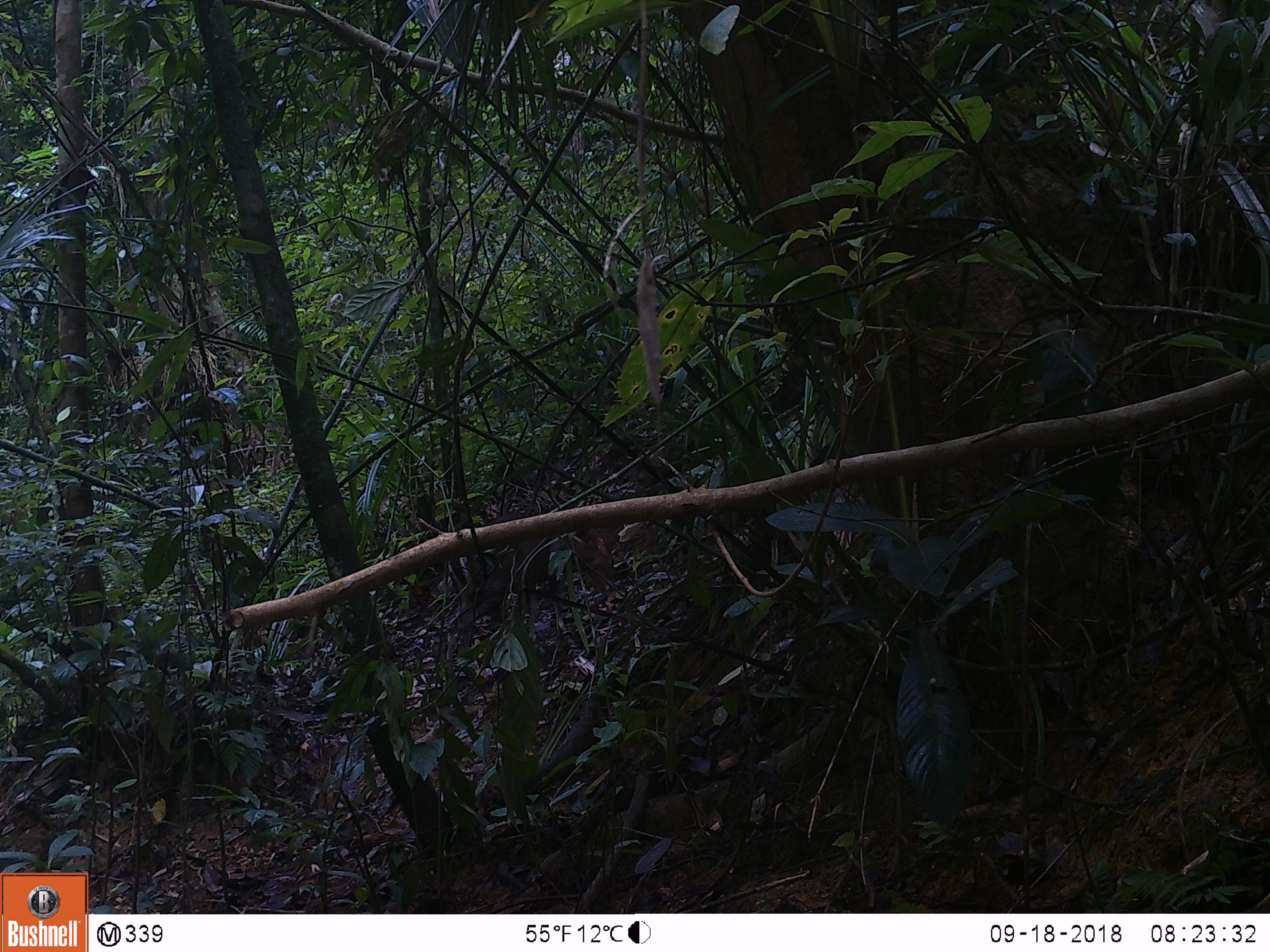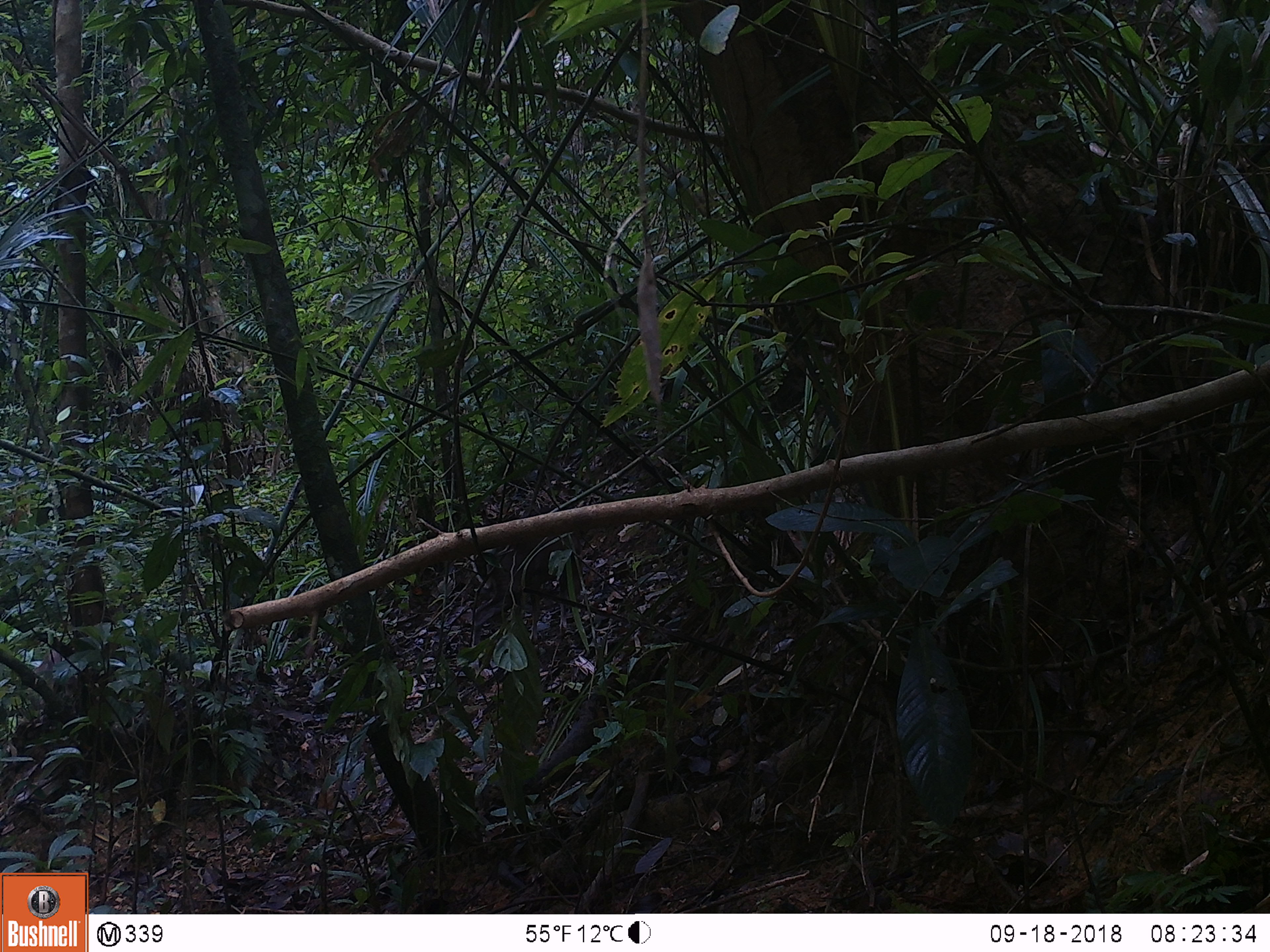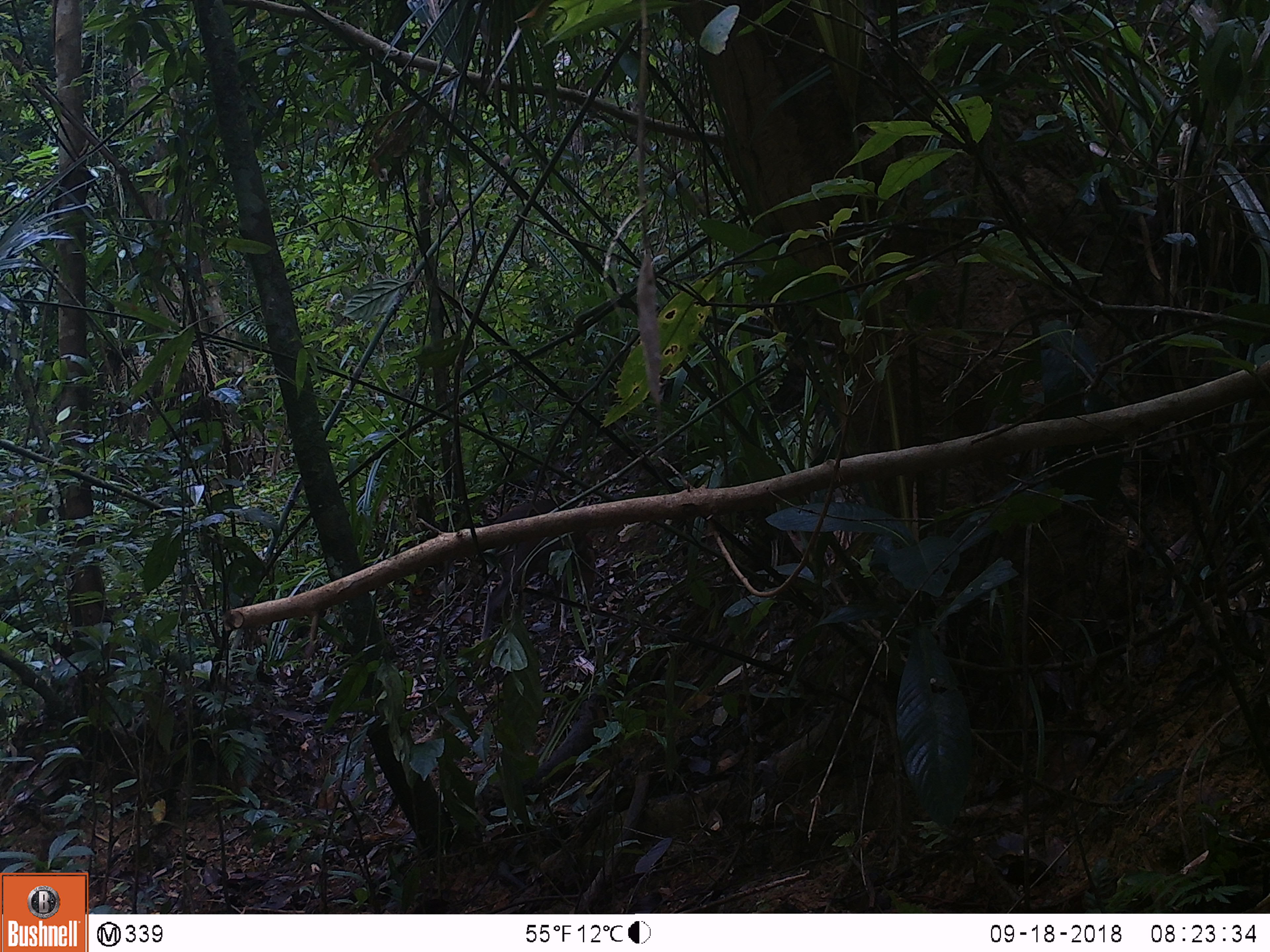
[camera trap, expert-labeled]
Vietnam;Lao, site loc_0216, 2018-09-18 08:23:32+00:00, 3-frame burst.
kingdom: Animalia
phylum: Chordata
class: Mammalia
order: Artiodactyla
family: Cervidae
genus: Muntiacus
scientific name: Muntiacus rooseveltorum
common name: roosevelt's muntjac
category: roosevelts muntjac group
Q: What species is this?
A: Roosevelts muntjac group (roosevelt's muntjac) (Muntiacus rooseveltorum).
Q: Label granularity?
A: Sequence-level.